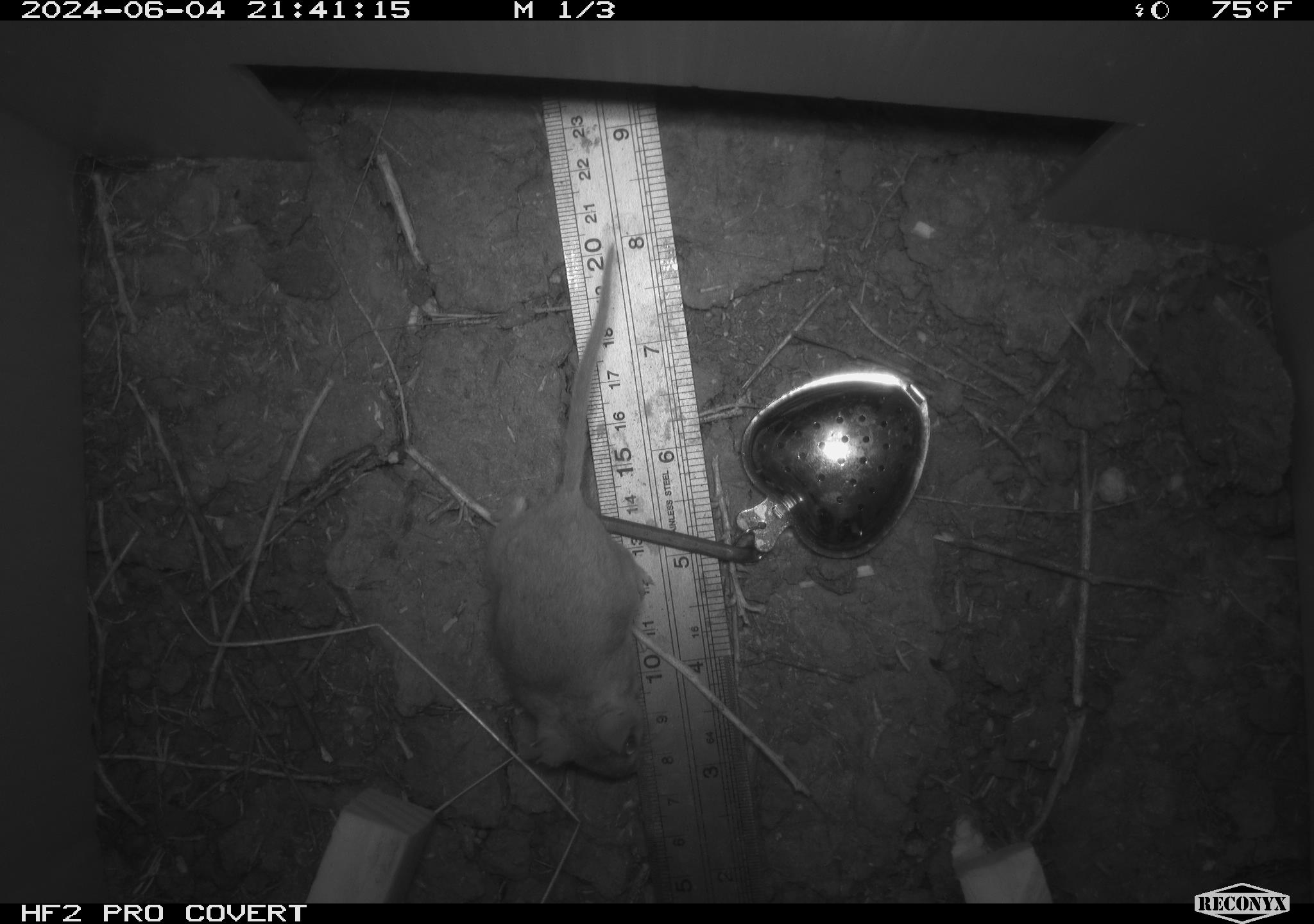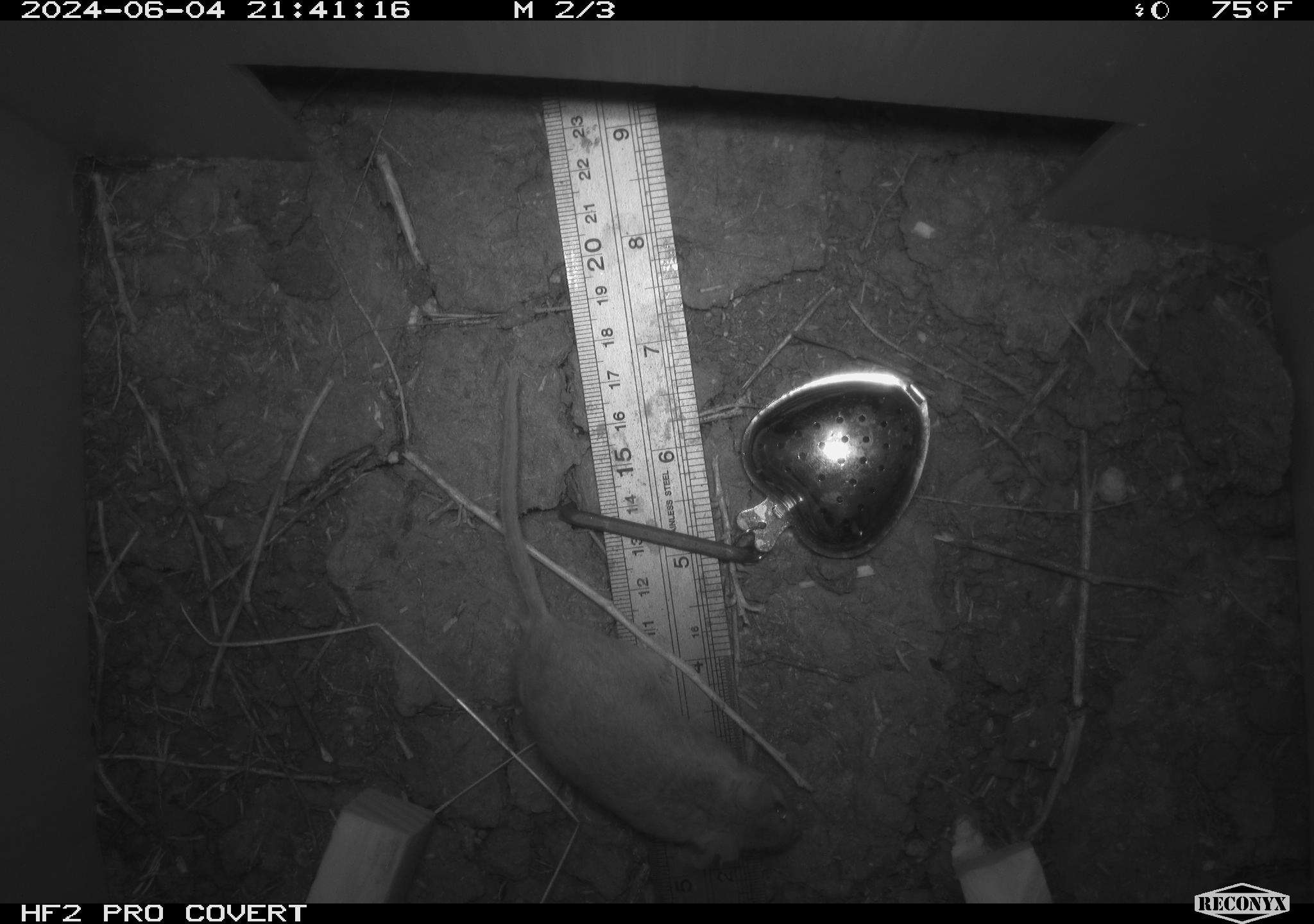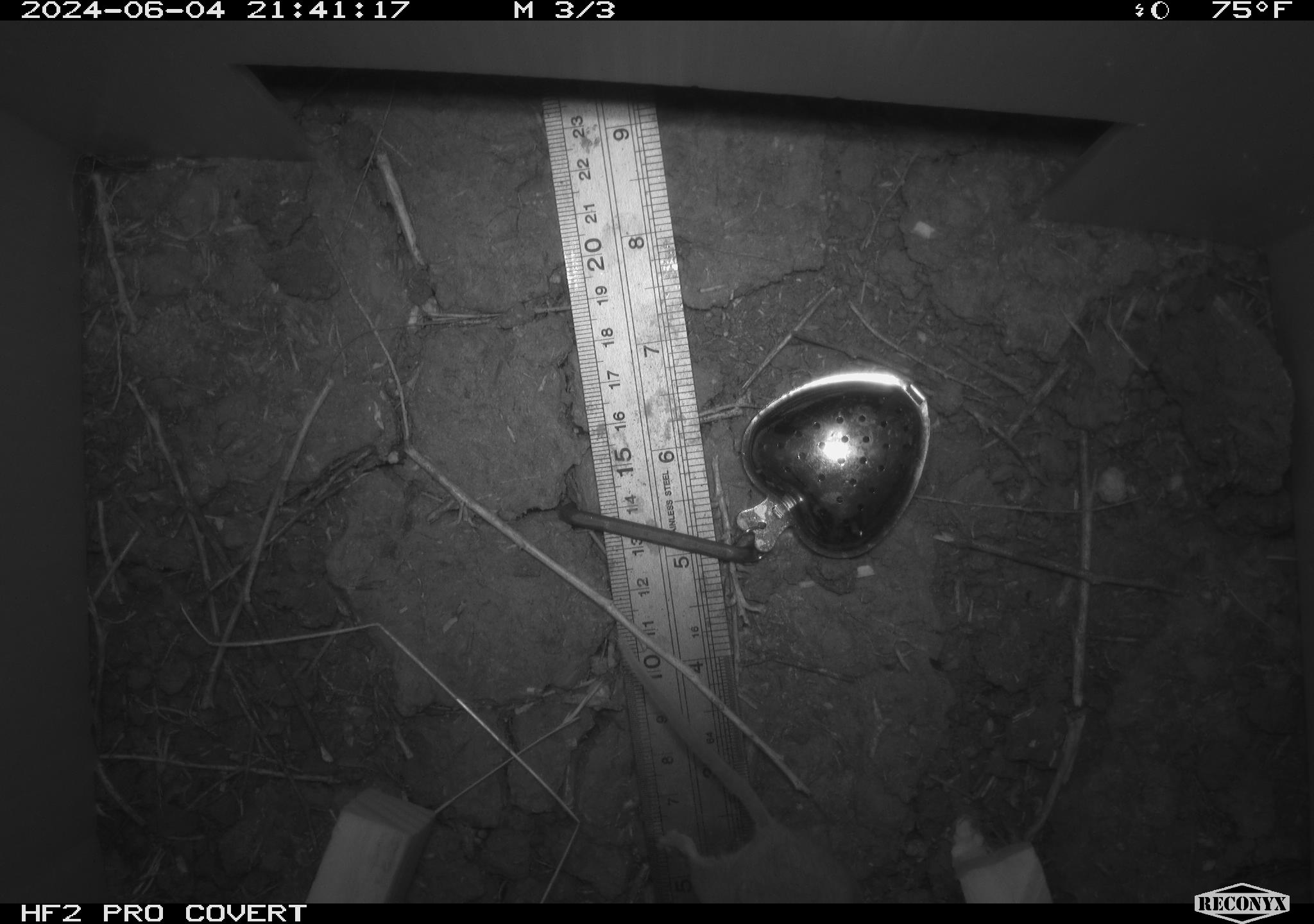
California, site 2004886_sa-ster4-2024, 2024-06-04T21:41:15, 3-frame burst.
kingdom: Animalia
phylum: Chordata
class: Mammalia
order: Rodentia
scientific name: Rodentia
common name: mouse species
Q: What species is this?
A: Mouse species (Rodentia).